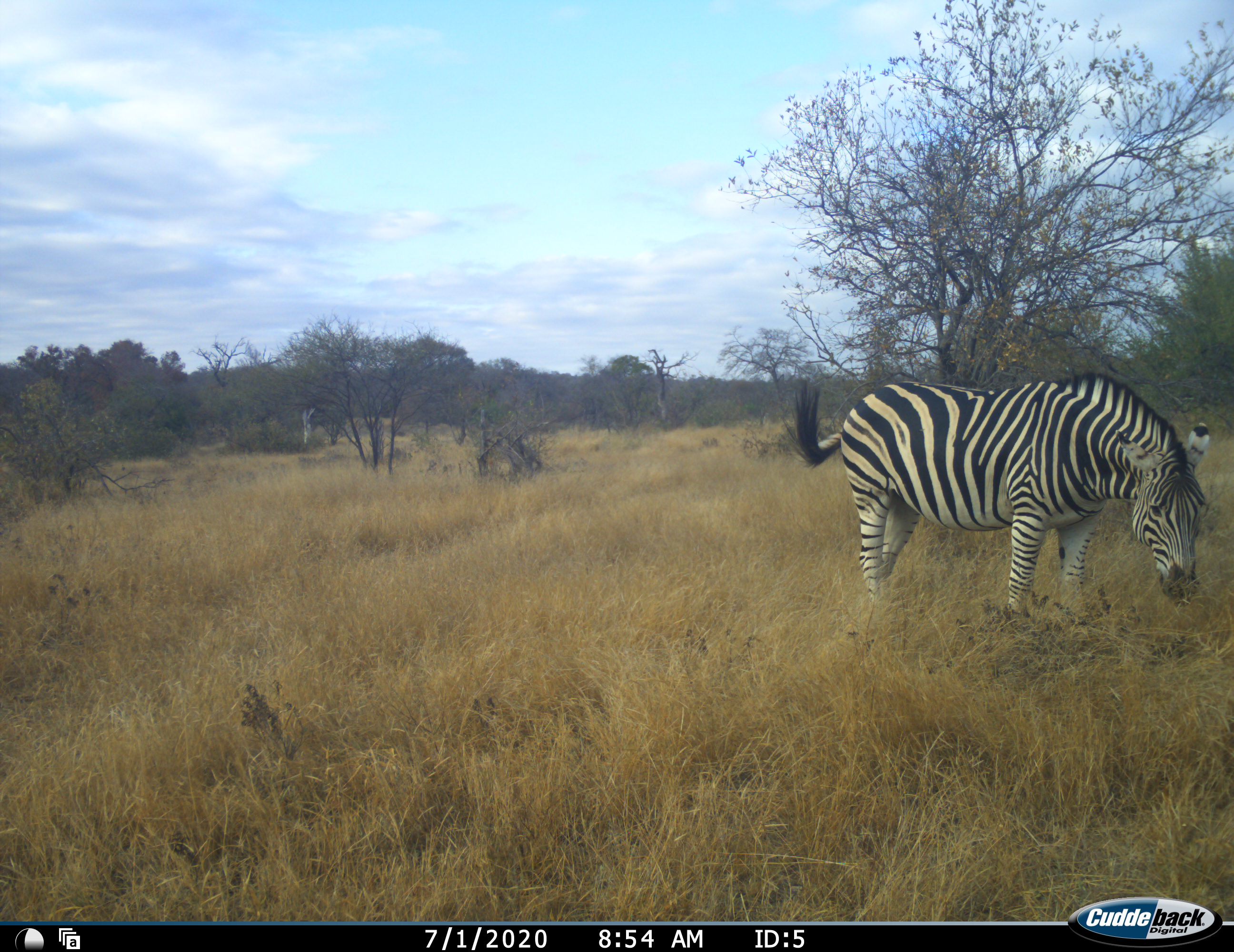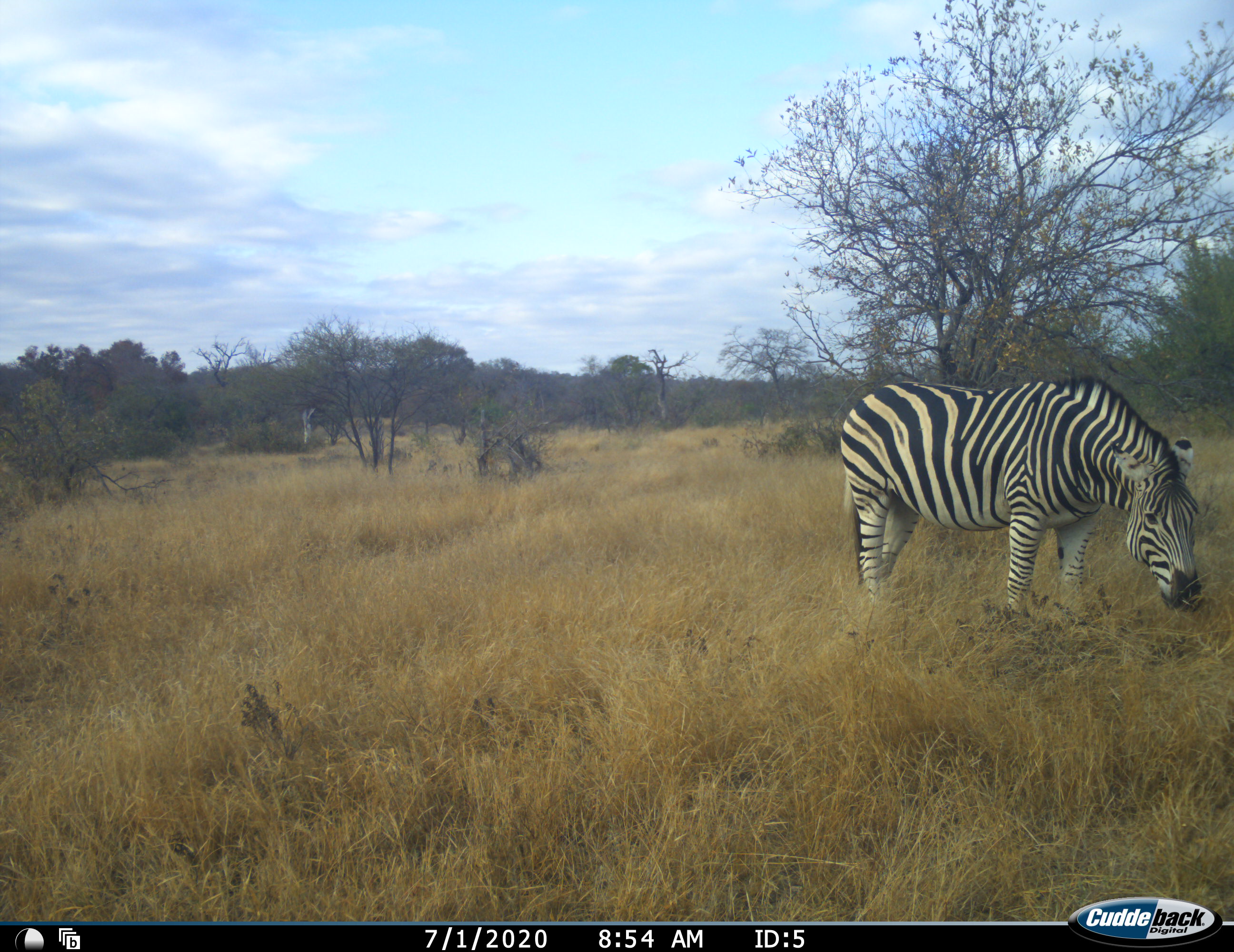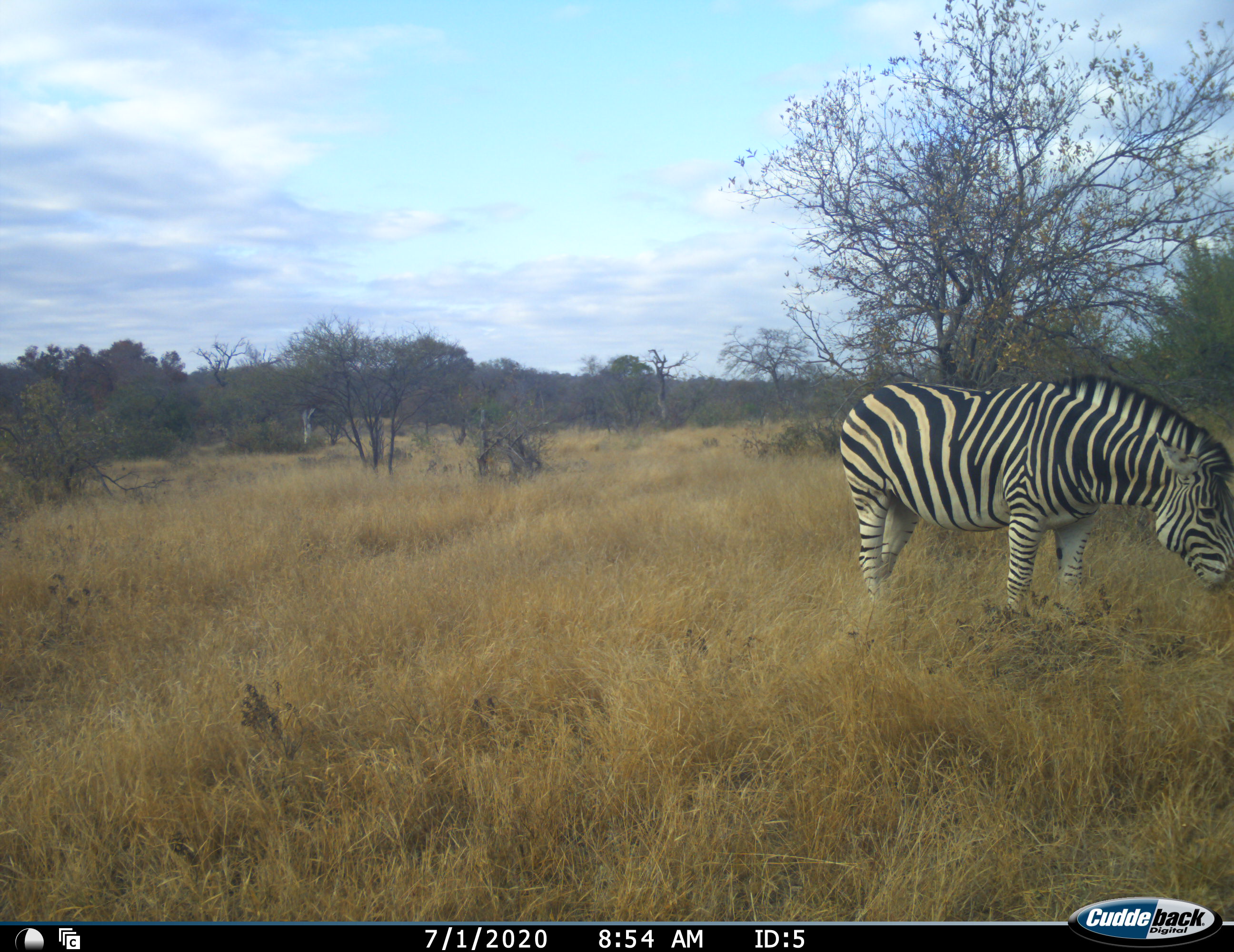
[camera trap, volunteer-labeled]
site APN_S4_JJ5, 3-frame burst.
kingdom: Animalia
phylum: Chordata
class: Mammalia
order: Perissodactyla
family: Equidae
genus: Equus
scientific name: Equus quagga burchellii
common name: burchell's zebra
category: zebraburchells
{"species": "zebraburchells (burchell's zebra) (Equus quagga burchellii)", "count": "1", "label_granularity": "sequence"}